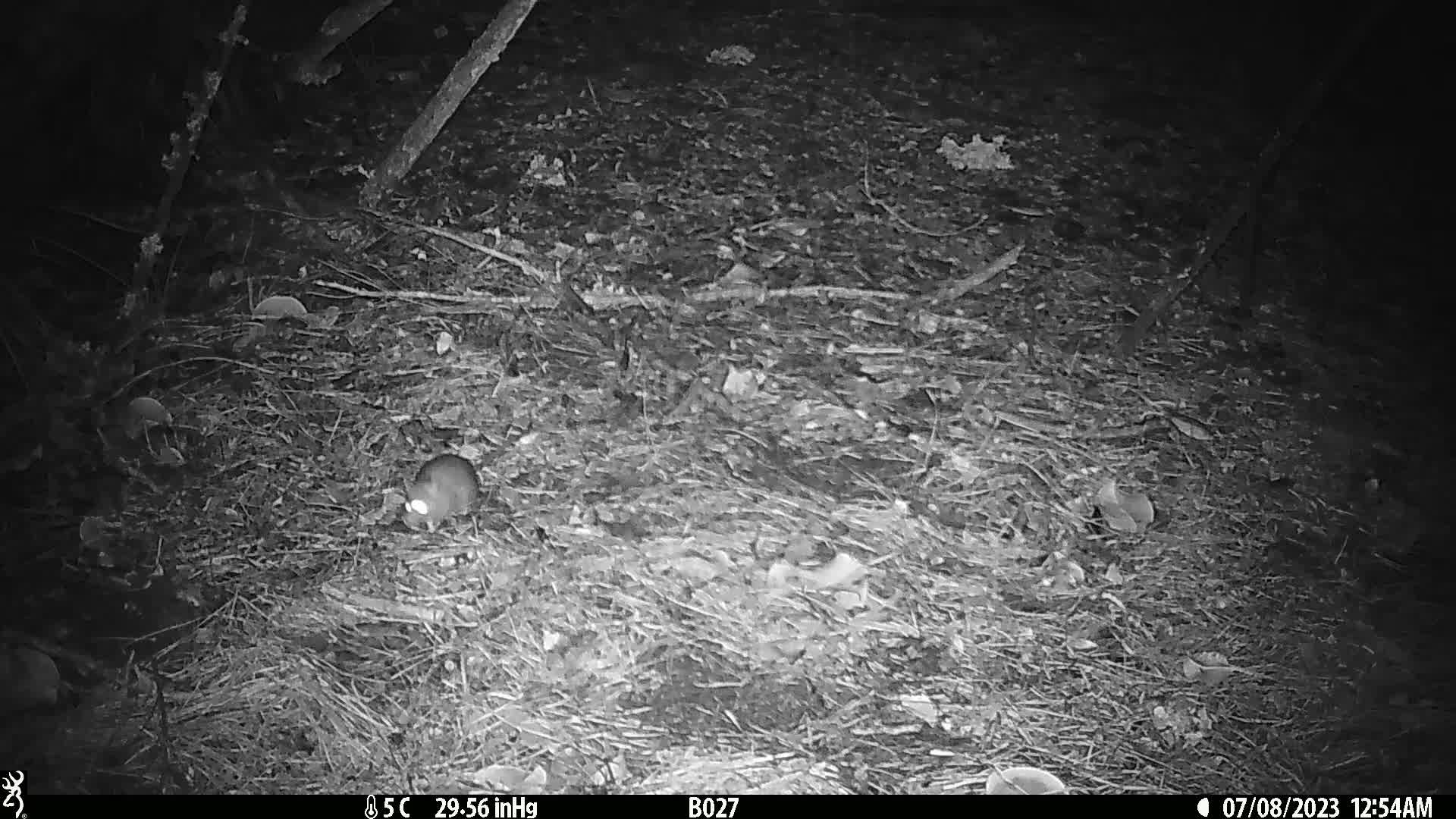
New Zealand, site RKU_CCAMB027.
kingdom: Animalia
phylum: Chordata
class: Mammalia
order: Rodentia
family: Muridae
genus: Rattus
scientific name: Rattus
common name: rat